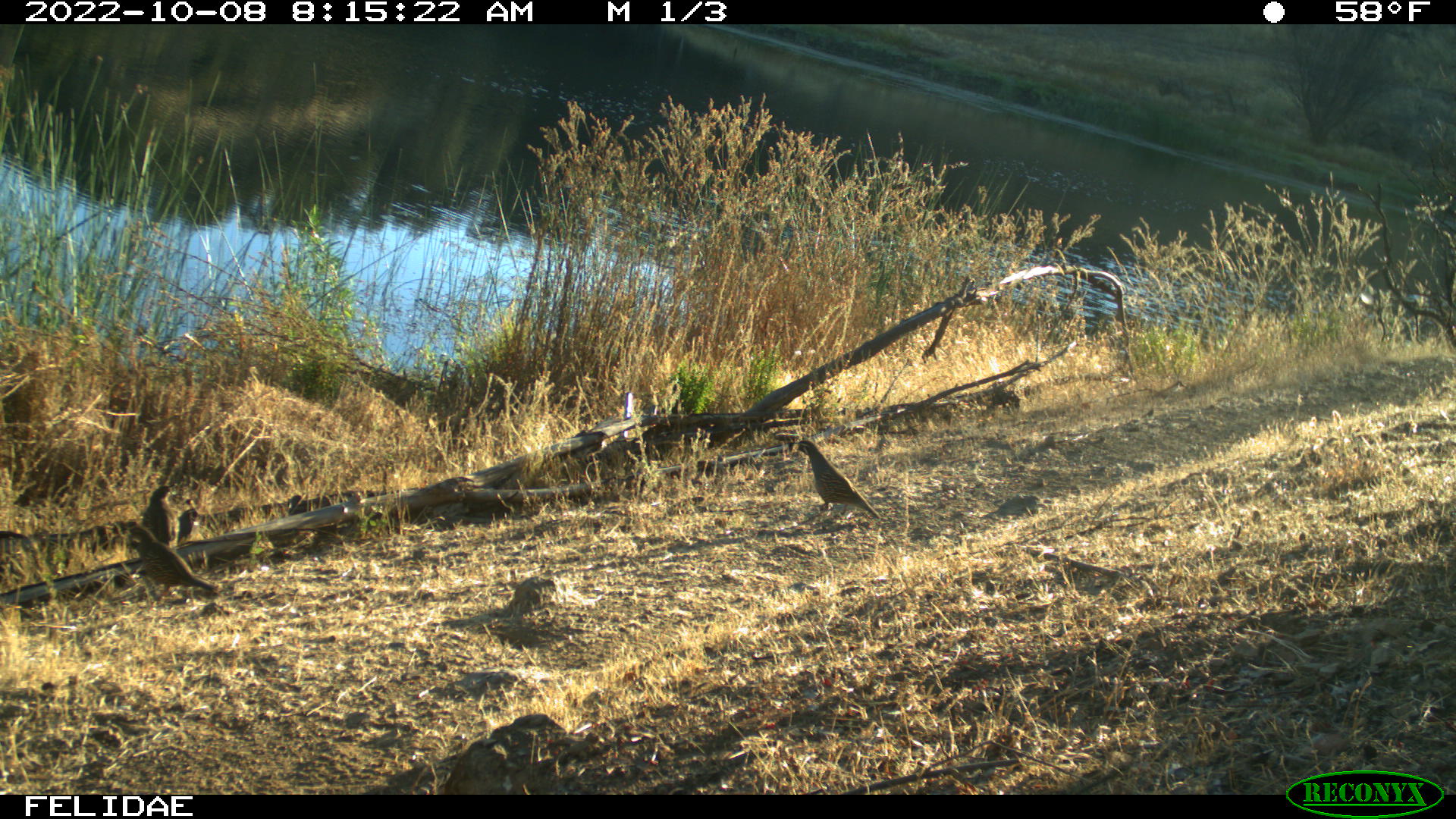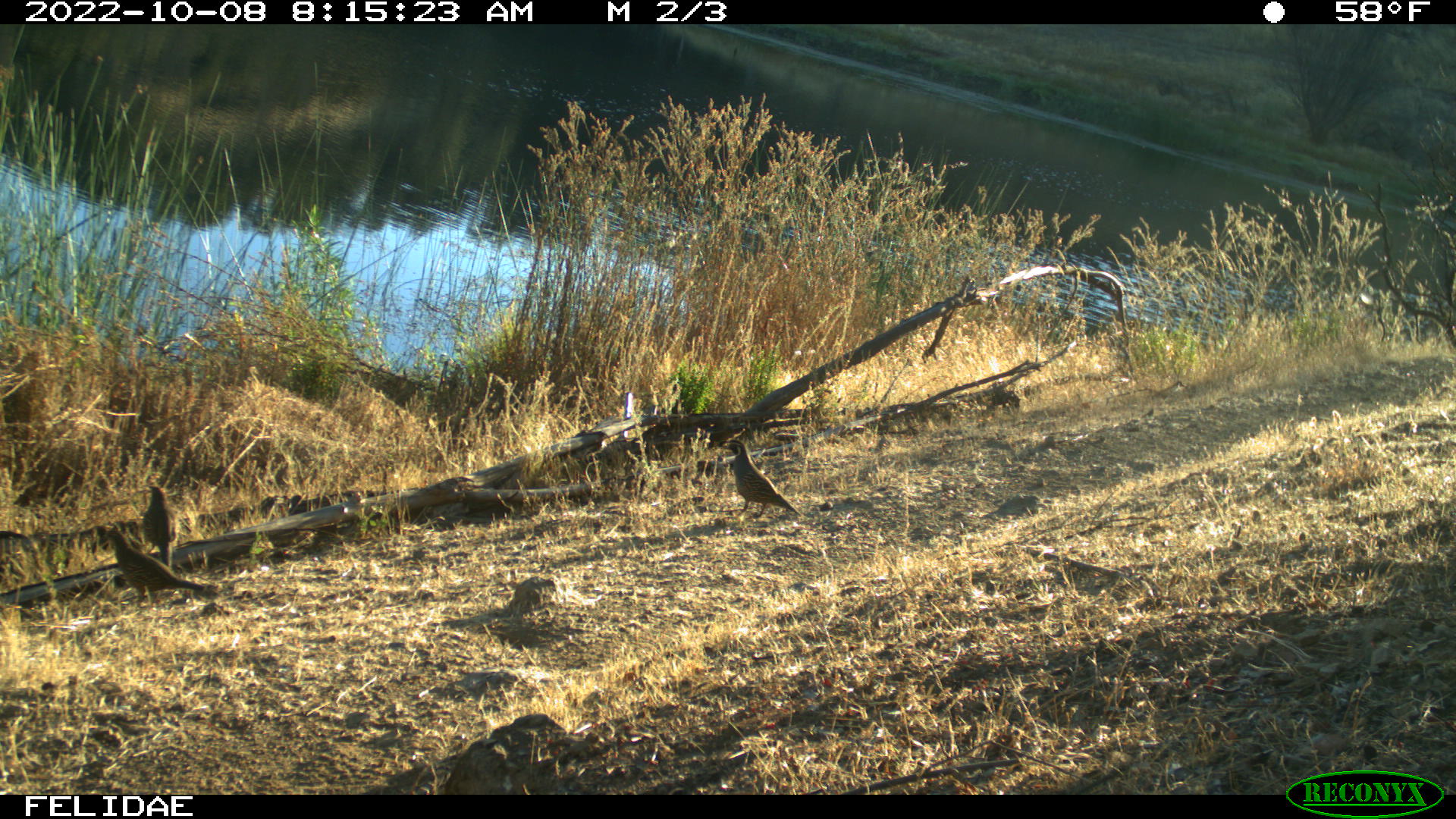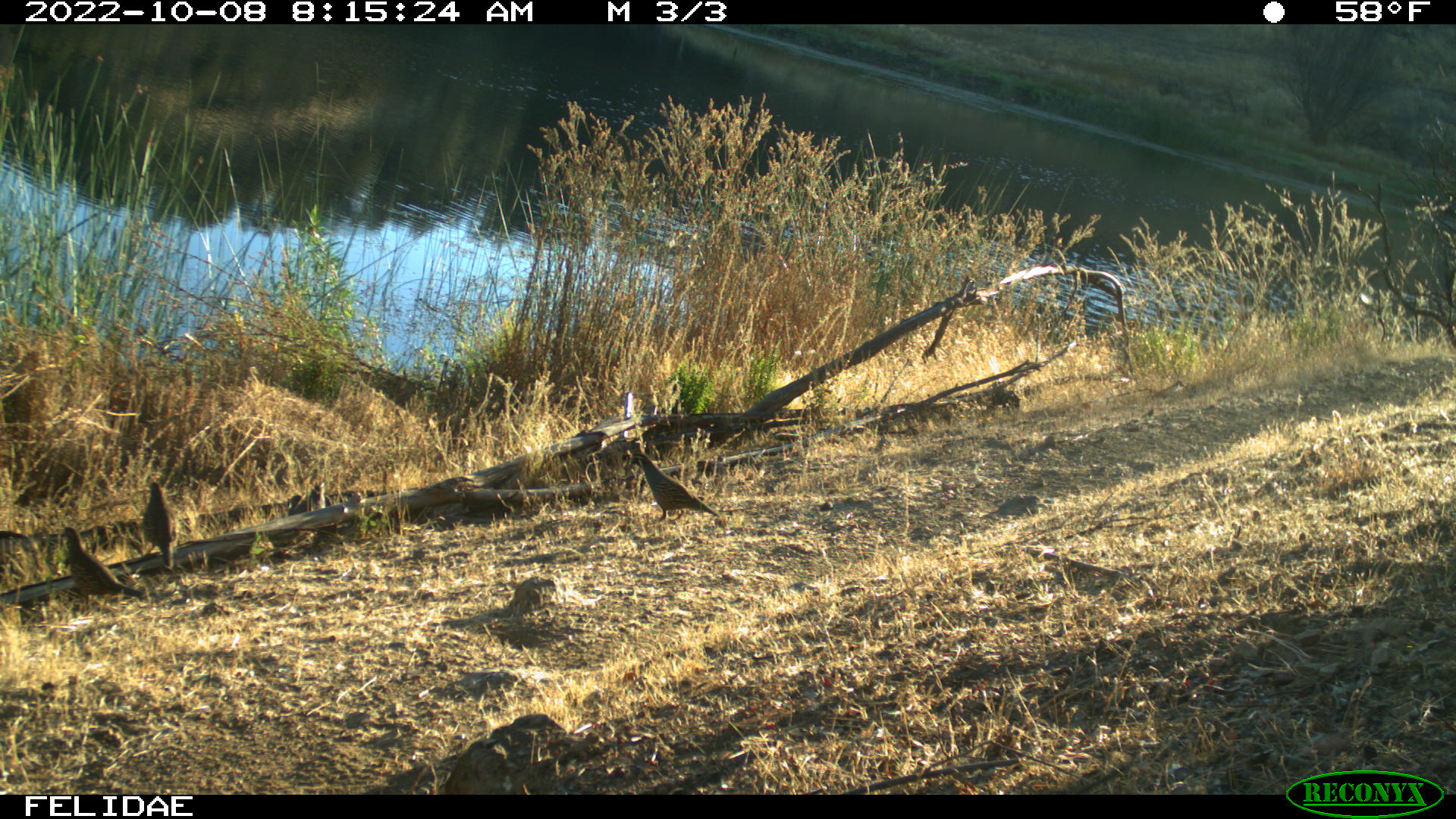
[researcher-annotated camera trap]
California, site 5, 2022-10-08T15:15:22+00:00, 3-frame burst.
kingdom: Animalia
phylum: Chordata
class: Aves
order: Galliformes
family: Odontophoridae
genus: Callipepla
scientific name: Callipepla californica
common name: california quail